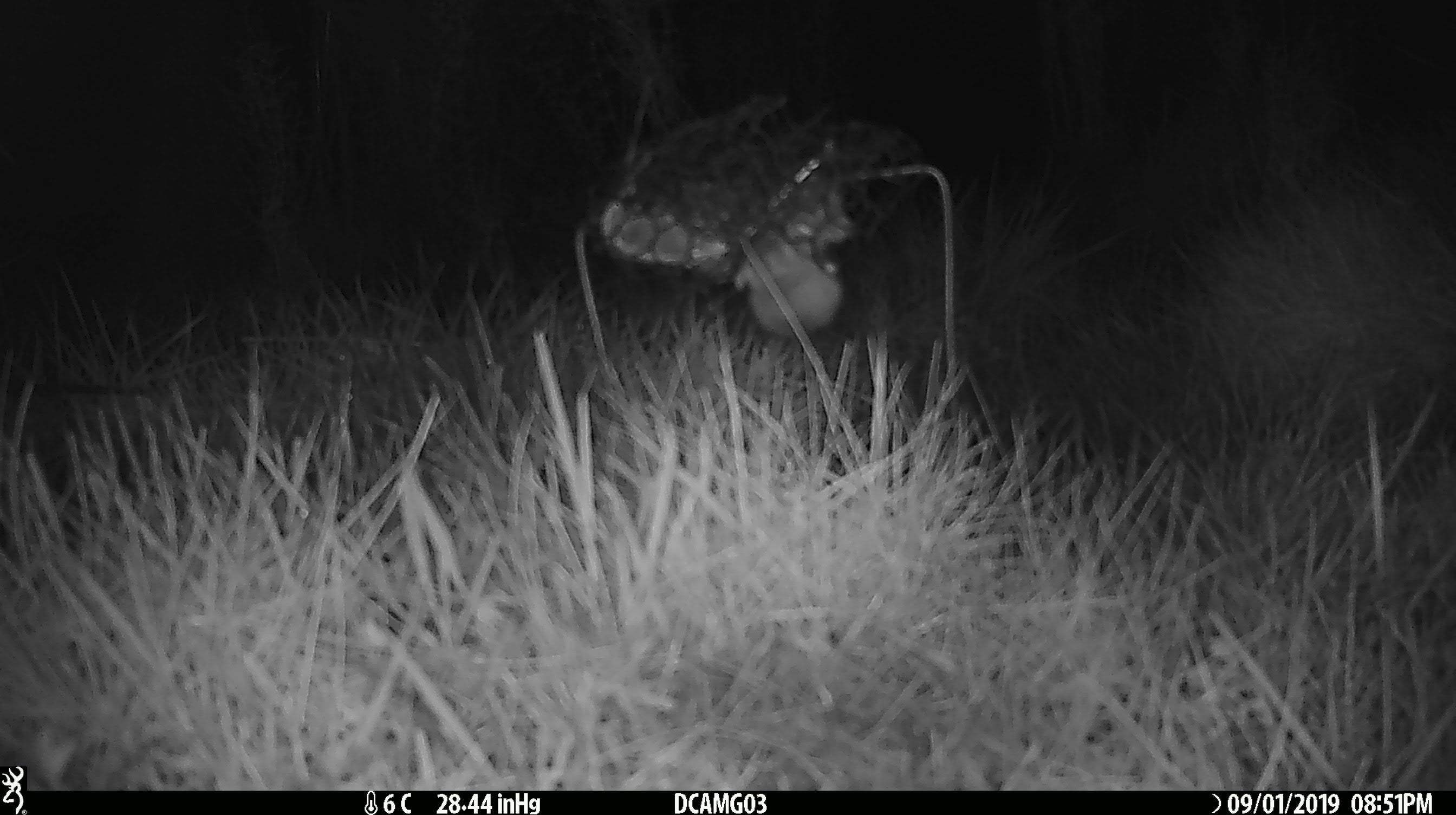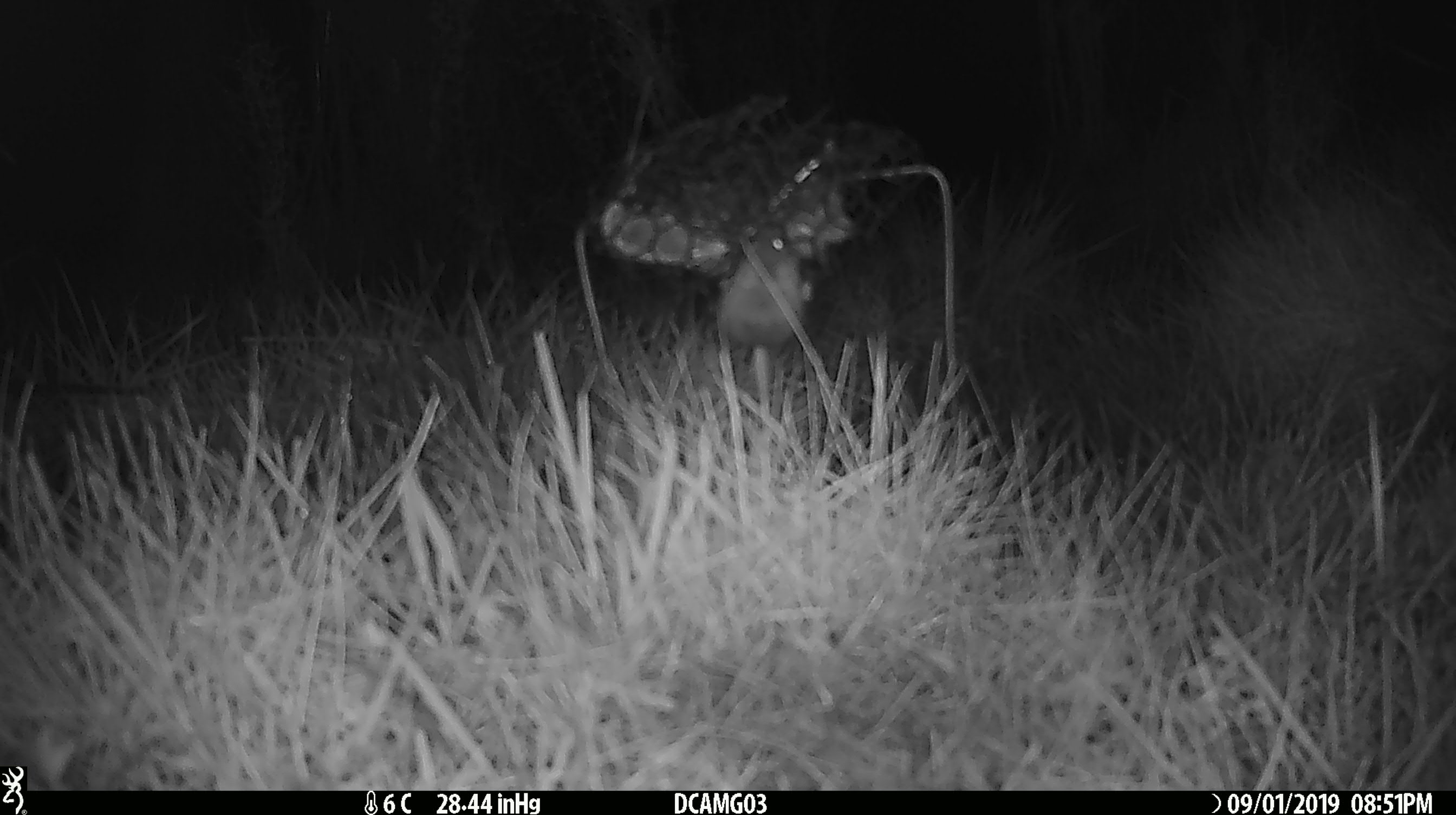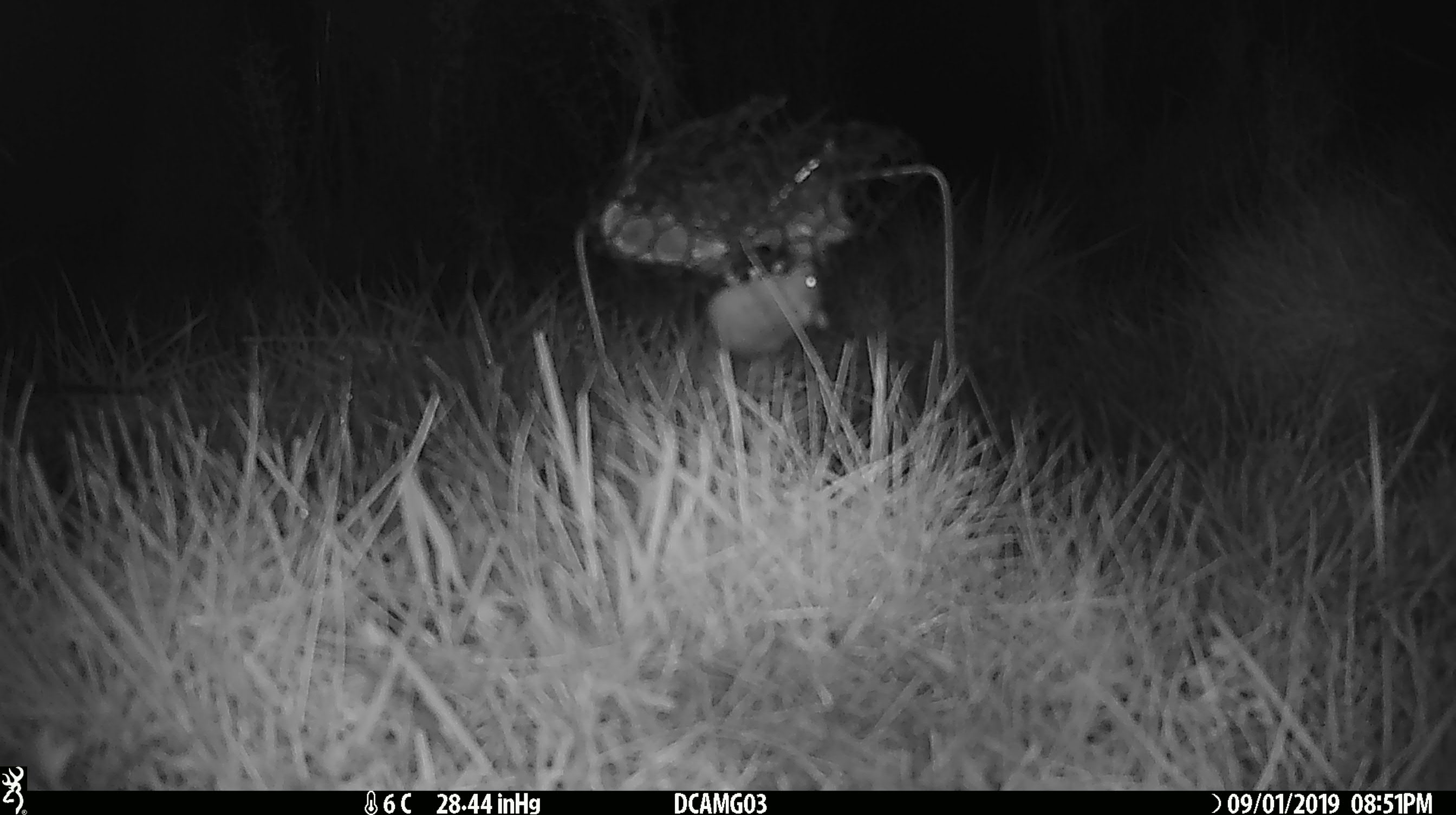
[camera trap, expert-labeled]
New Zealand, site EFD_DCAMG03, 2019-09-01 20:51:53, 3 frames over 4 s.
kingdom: Animalia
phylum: Chordata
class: Mammalia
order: Rodentia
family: Muridae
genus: Mus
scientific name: Mus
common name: mouse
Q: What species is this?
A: Mouse (Mus).